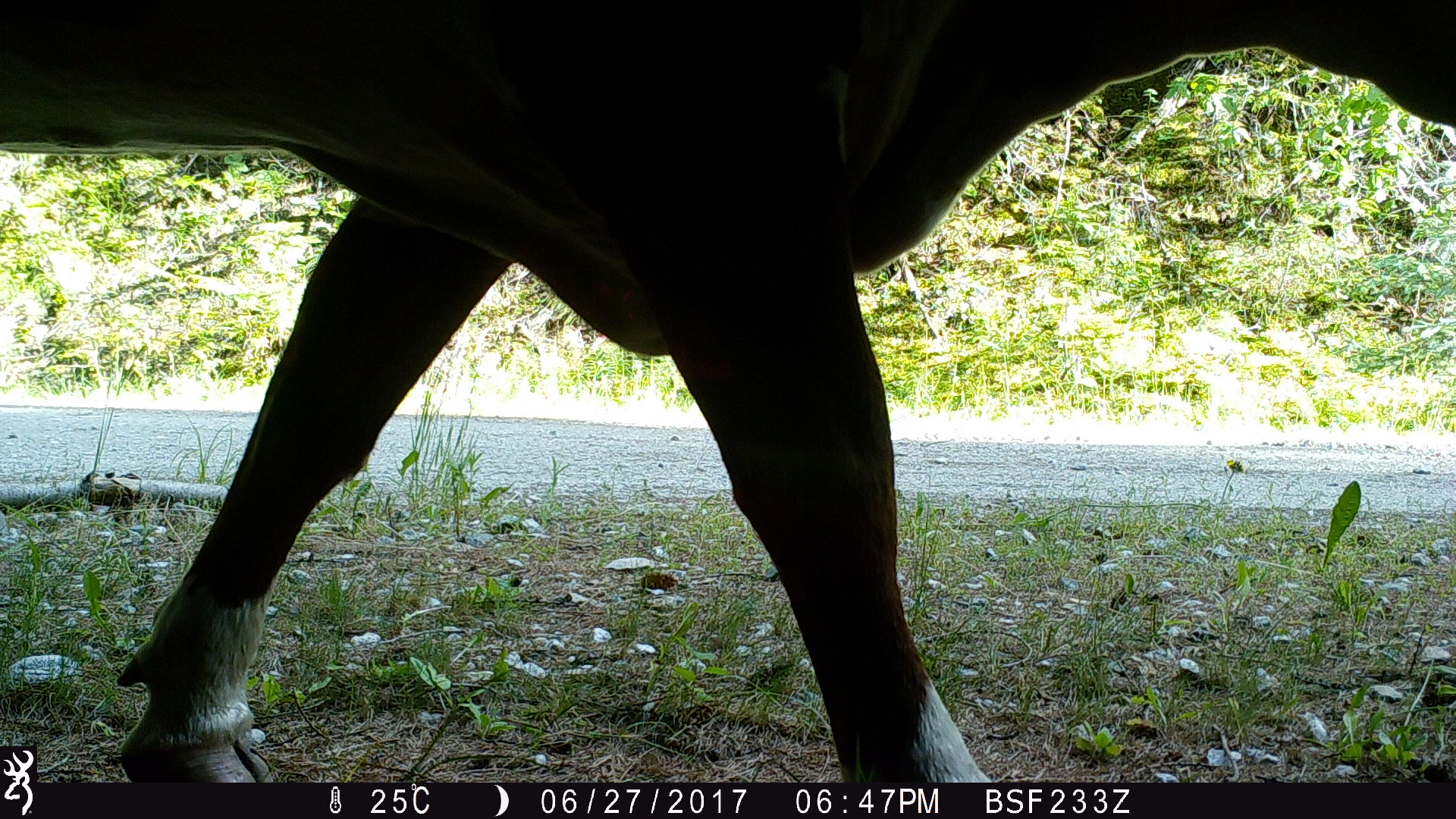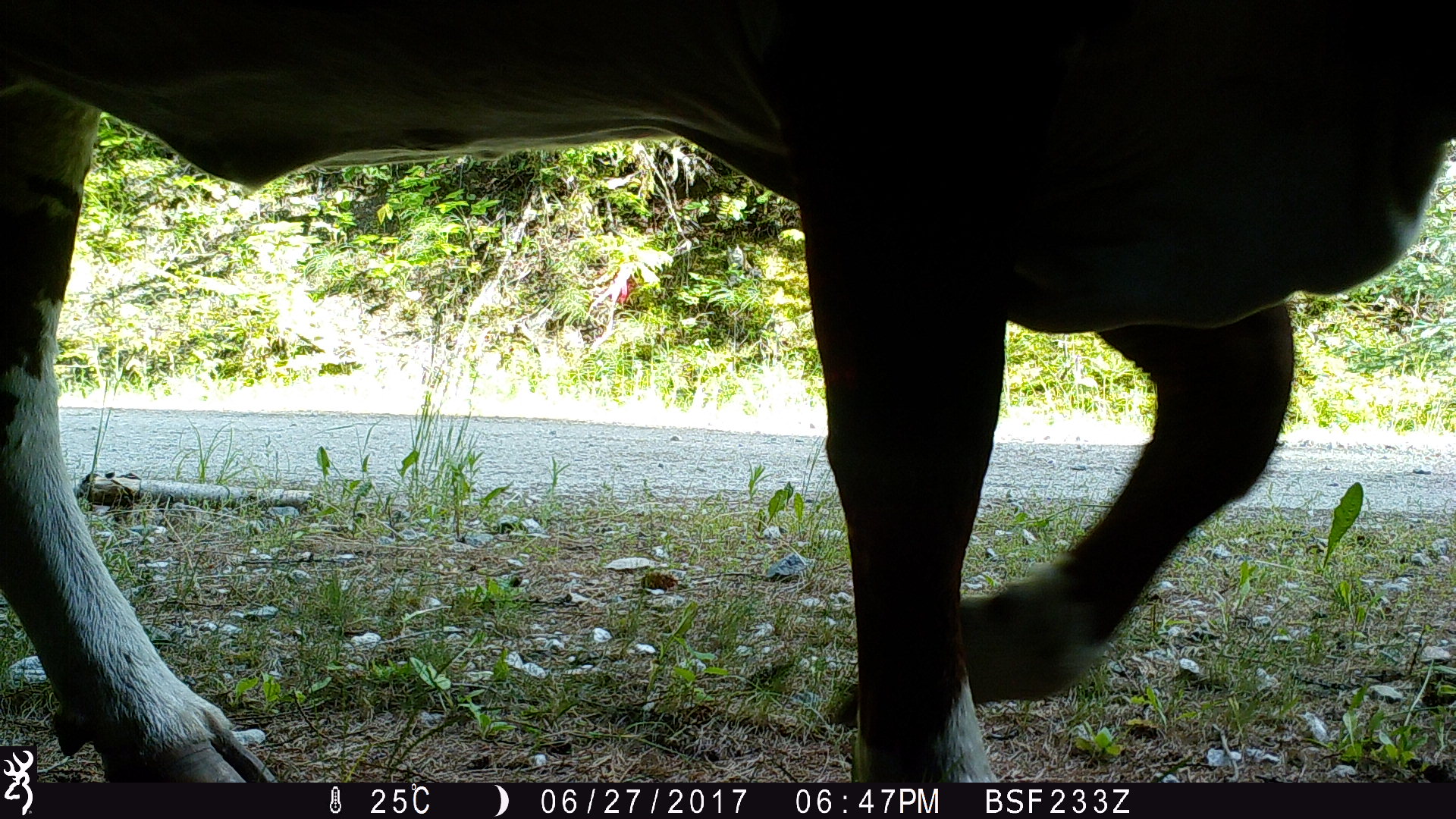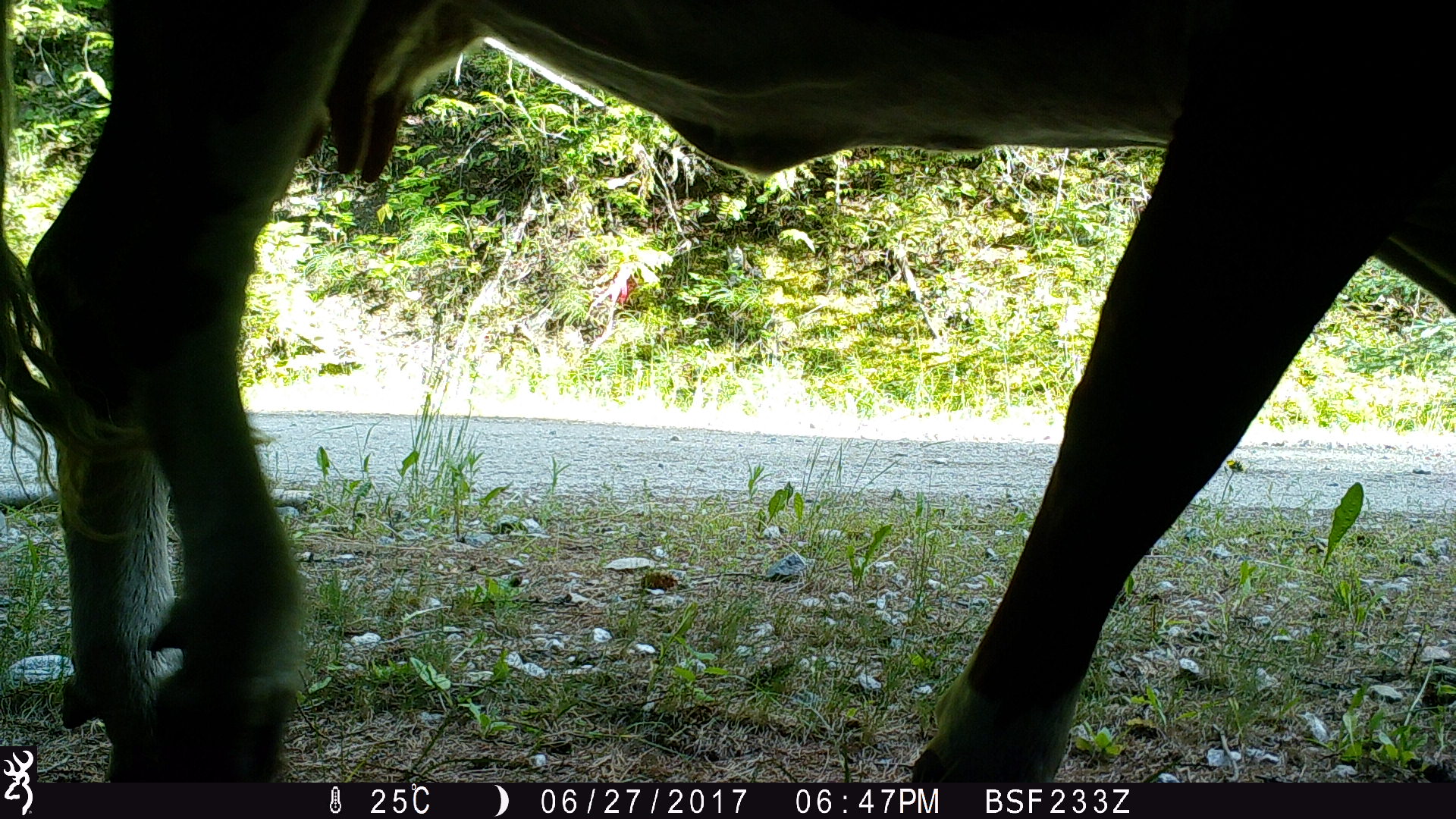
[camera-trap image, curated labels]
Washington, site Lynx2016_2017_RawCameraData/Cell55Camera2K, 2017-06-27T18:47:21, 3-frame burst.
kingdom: Animalia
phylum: Chordata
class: Mammalia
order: Artiodactyla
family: Bovidae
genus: Bos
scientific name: Bos taurus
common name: domestic cattle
Domestic cattle (Bos taurus). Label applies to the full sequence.